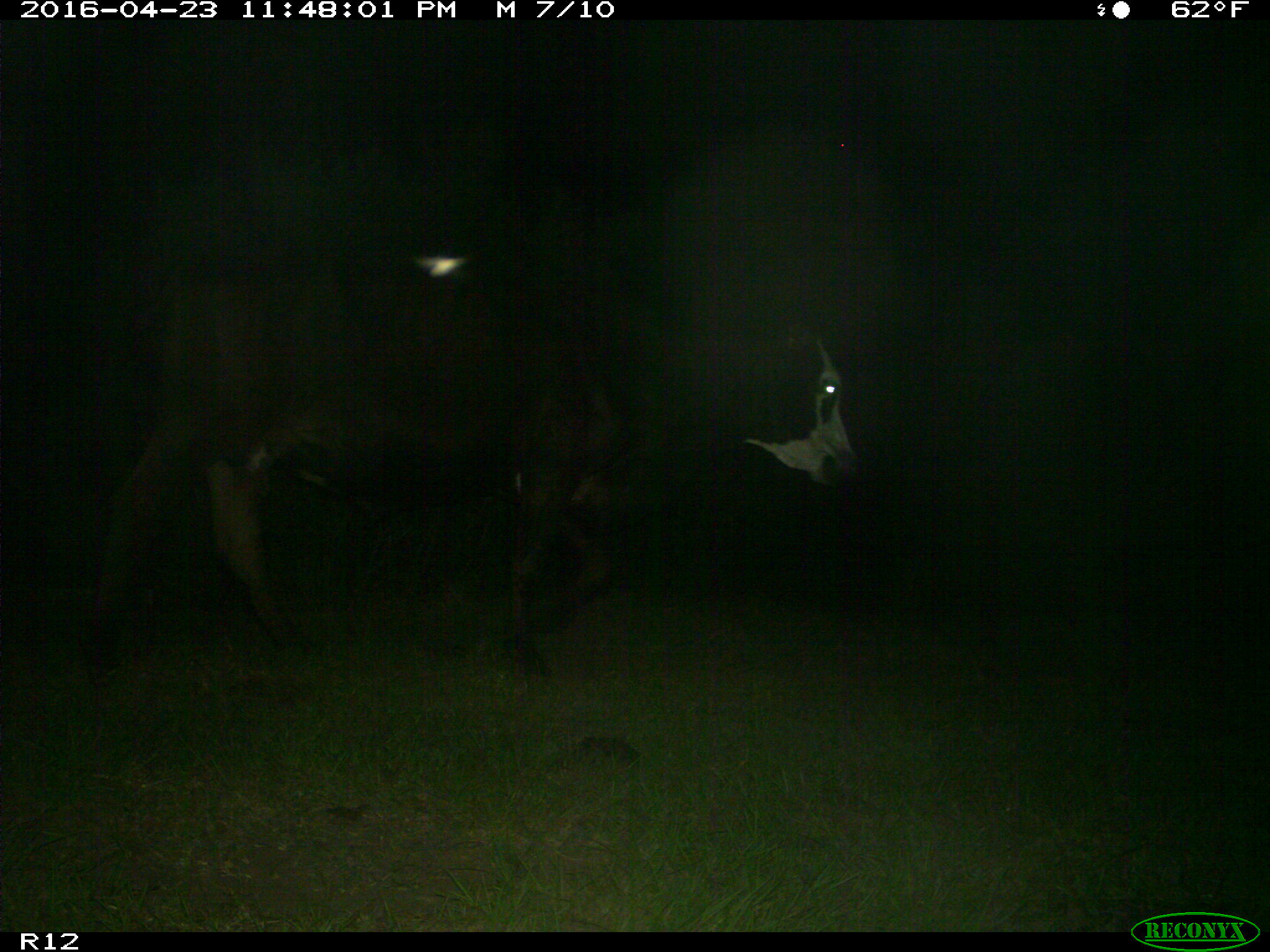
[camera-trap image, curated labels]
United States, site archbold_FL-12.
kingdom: Animalia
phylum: Chordata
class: Mammalia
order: Artiodactyla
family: Bovidae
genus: Bos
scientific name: Bos taurus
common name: domestic cow